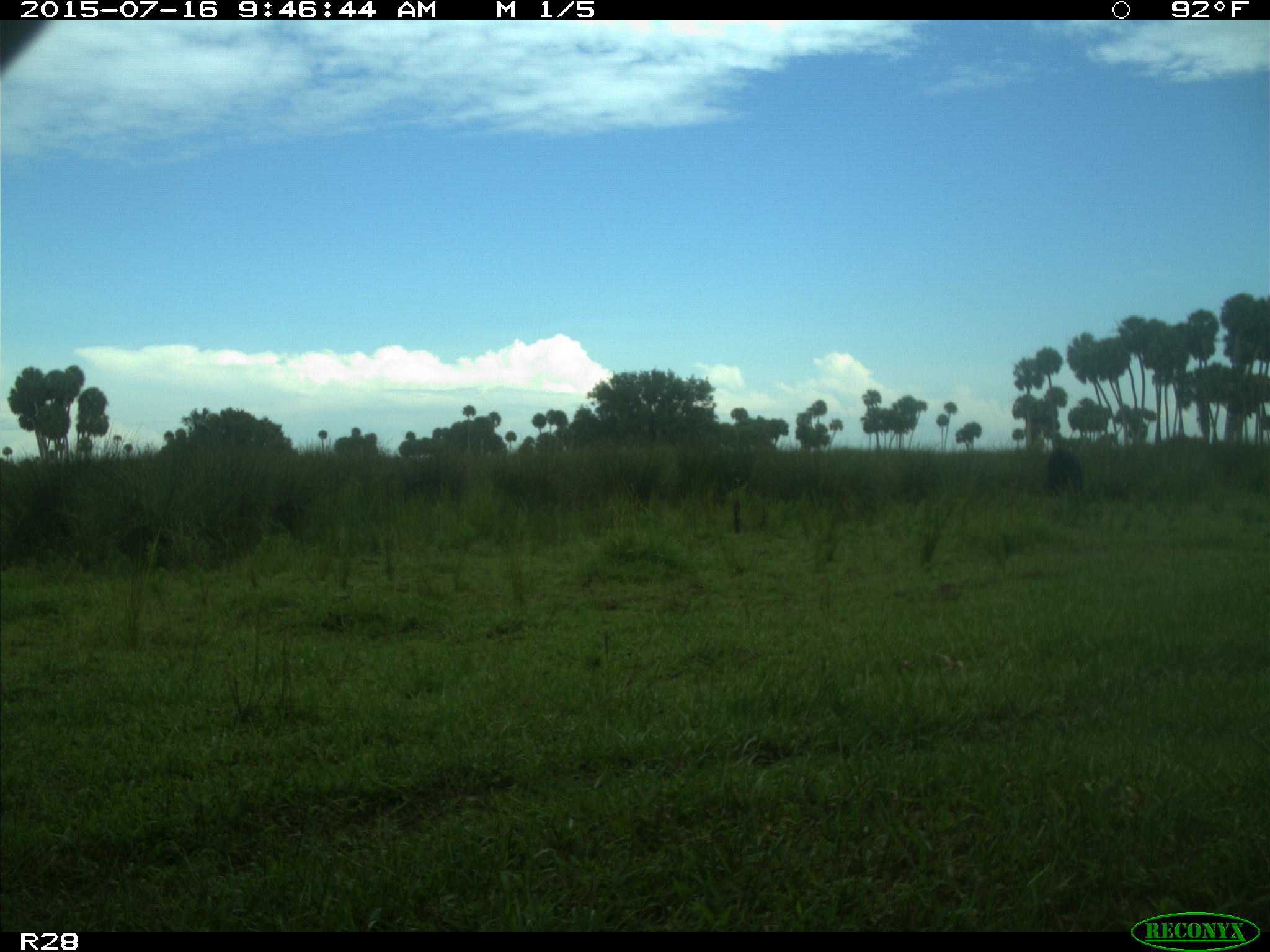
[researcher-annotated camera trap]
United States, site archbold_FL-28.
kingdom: Animalia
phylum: Chordata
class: Mammalia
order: Artiodactyla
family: Bovidae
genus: Bos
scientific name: Bos taurus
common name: domestic cow